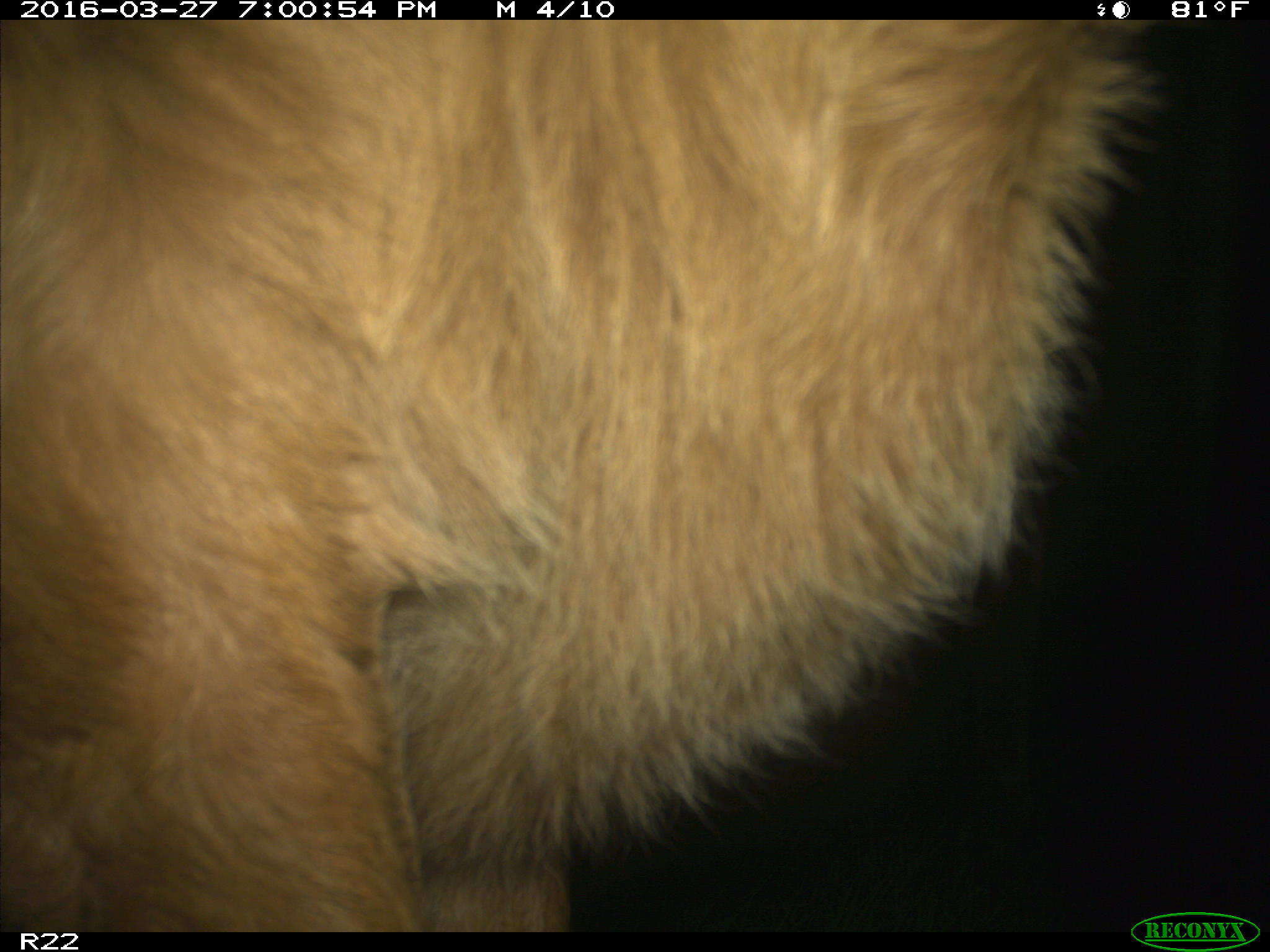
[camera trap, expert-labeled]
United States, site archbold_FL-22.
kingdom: Animalia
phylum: Chordata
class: Mammalia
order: Artiodactyla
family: Bovidae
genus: Bos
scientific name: Bos taurus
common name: domestic cow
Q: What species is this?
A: Bos taurus (domestic cow).